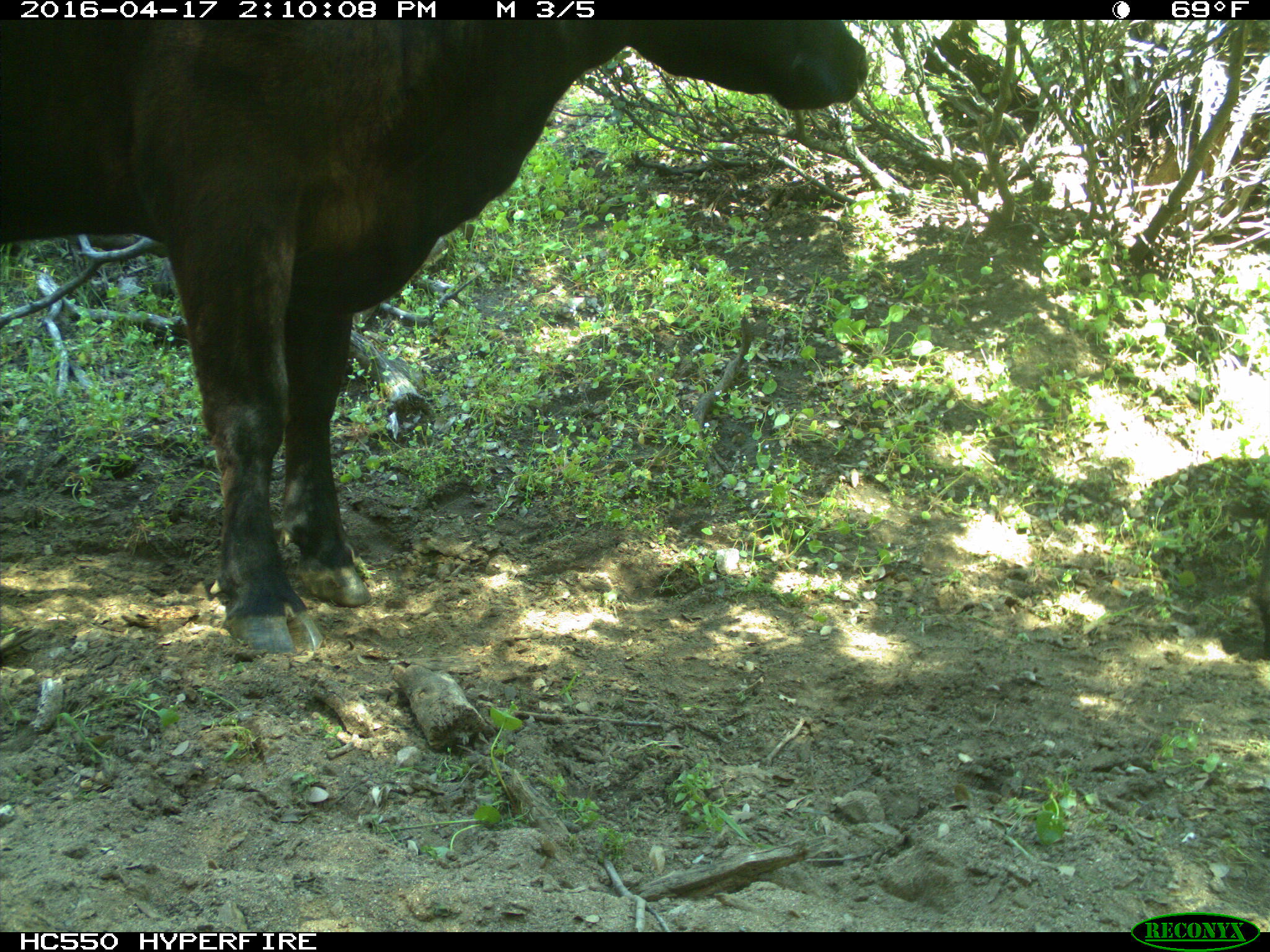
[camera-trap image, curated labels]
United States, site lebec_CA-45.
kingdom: Animalia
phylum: Chordata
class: Mammalia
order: Artiodactyla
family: Bovidae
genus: Bos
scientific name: Bos taurus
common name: domestic cow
Bos taurus (domestic cow).